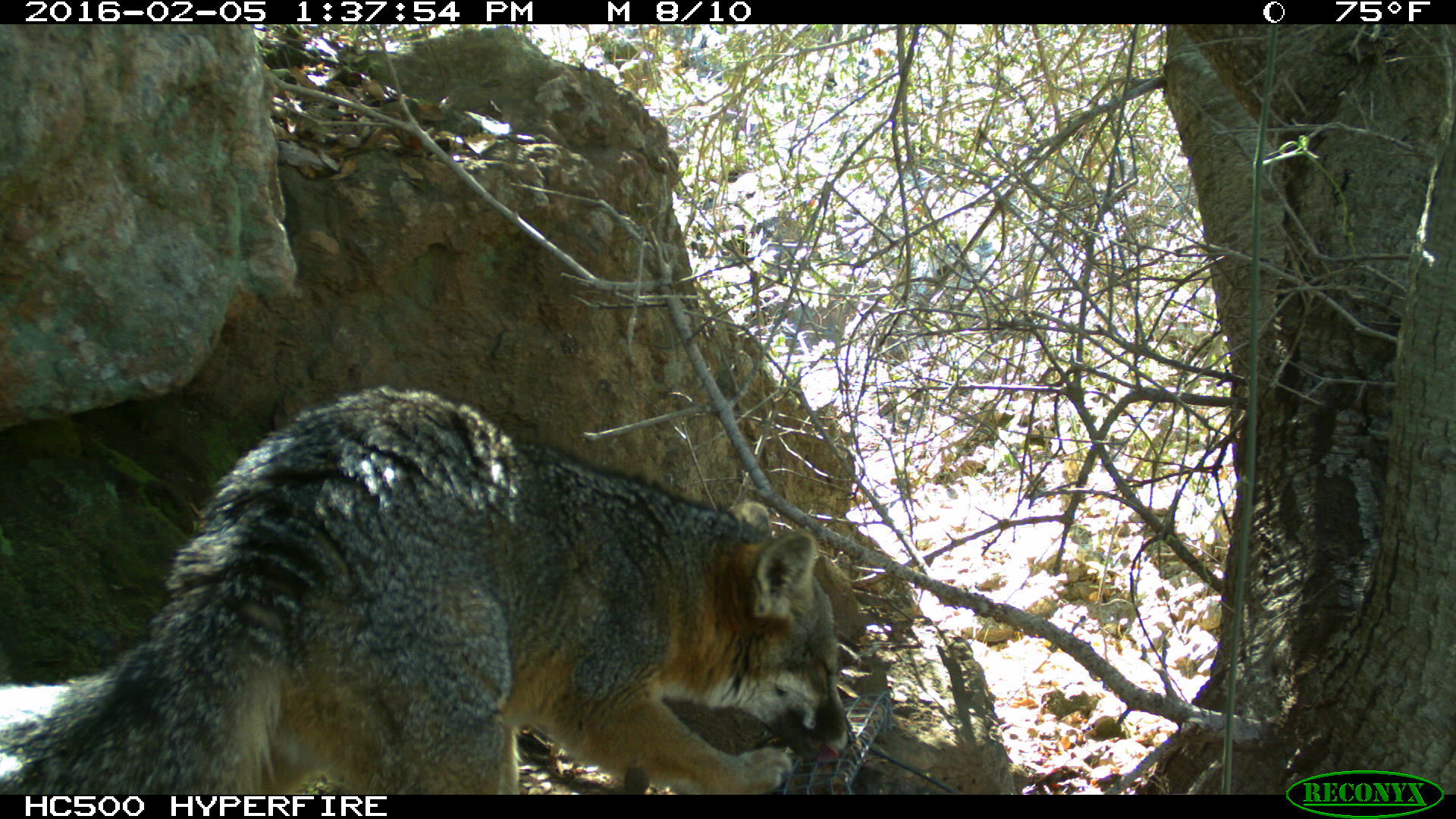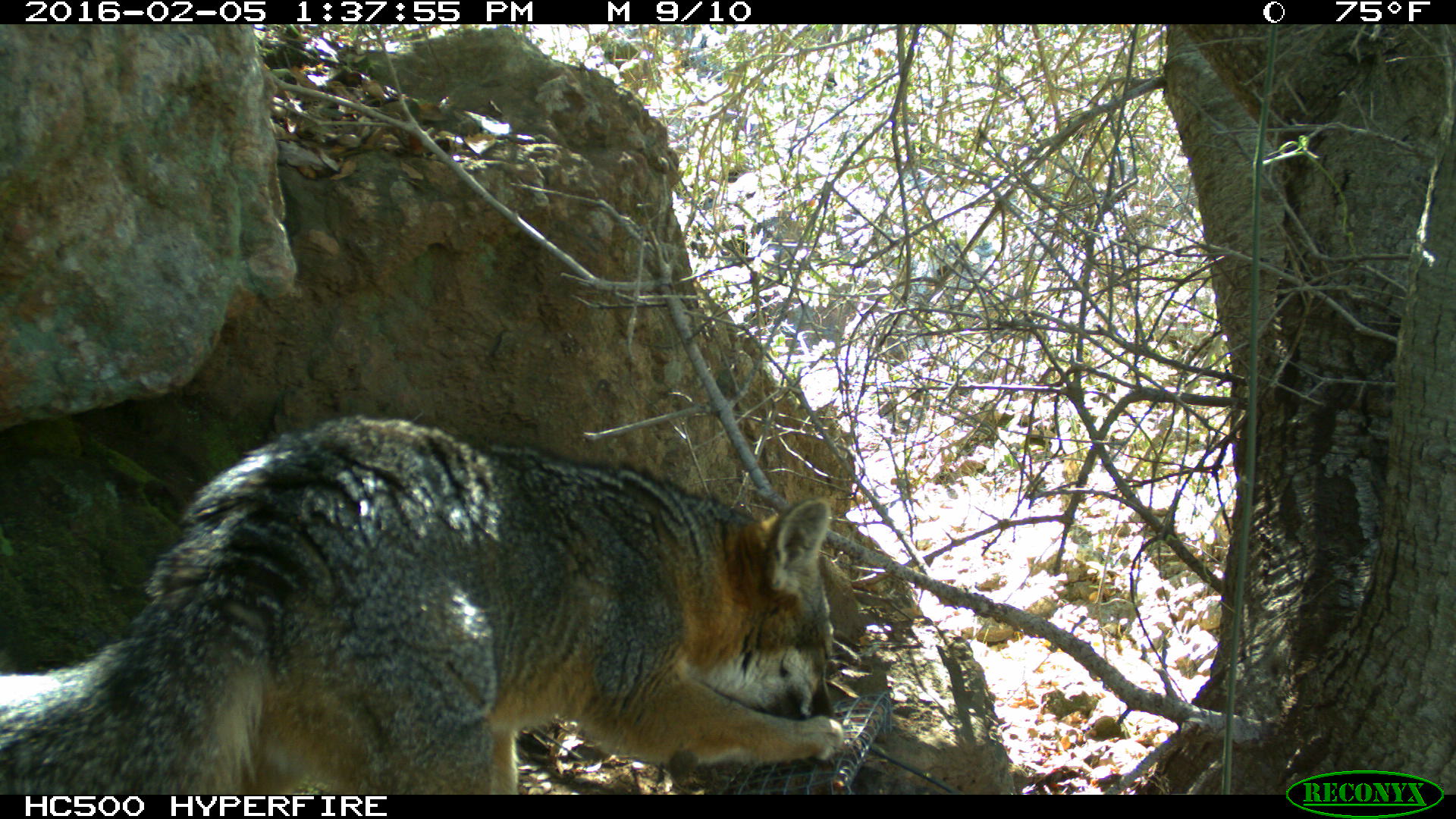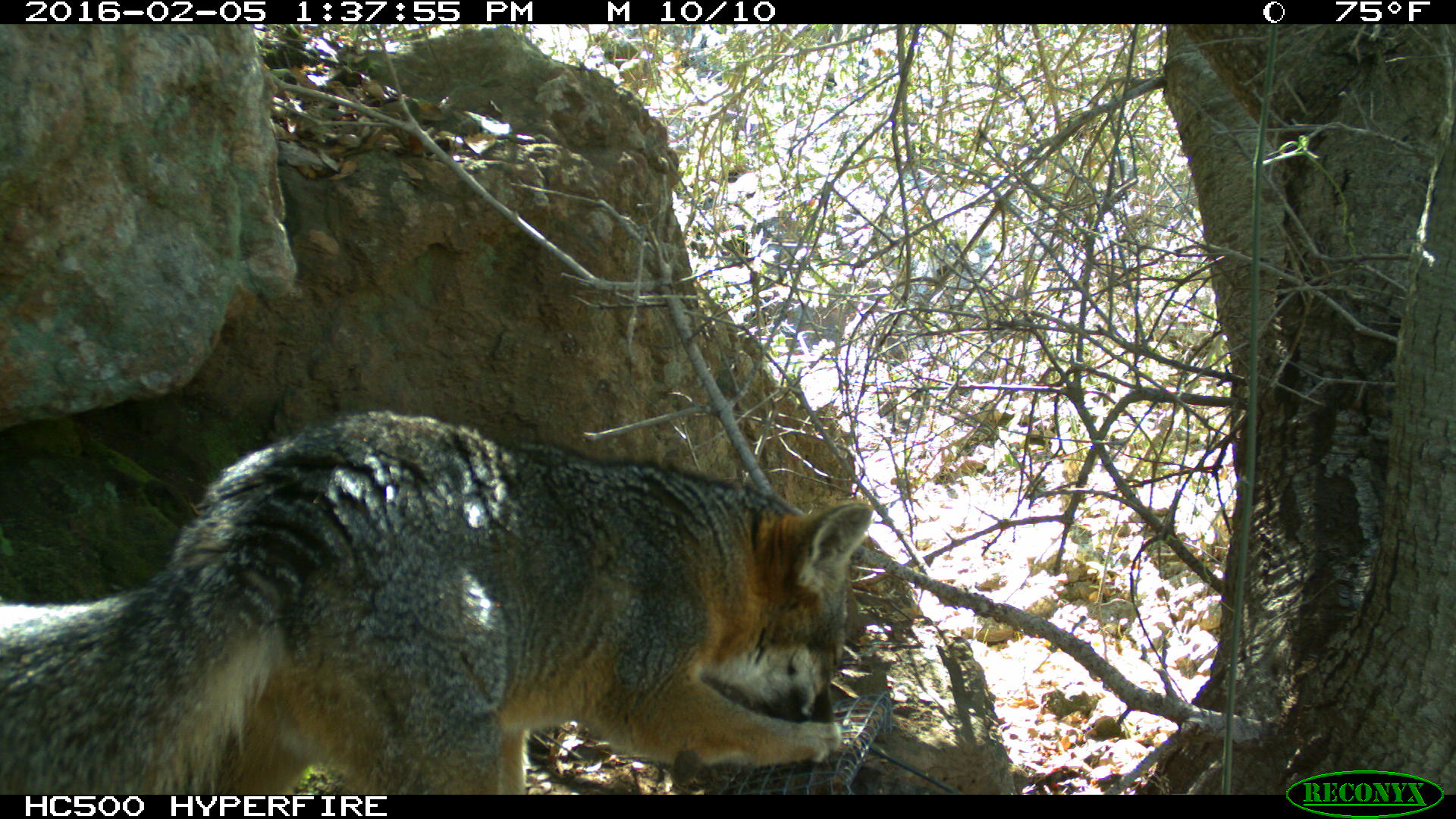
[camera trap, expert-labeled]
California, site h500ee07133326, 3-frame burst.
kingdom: Animalia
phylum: Chordata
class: Mammalia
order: Carnivora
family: Canidae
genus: Urocyon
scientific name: Urocyon littoralis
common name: island fox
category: fox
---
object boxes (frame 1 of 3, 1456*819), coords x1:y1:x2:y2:
fox: 0:383:849:795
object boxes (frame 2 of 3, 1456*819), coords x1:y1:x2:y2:
fox: 0:414:844:794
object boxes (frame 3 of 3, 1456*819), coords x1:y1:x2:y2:
fox: 0:410:874:793